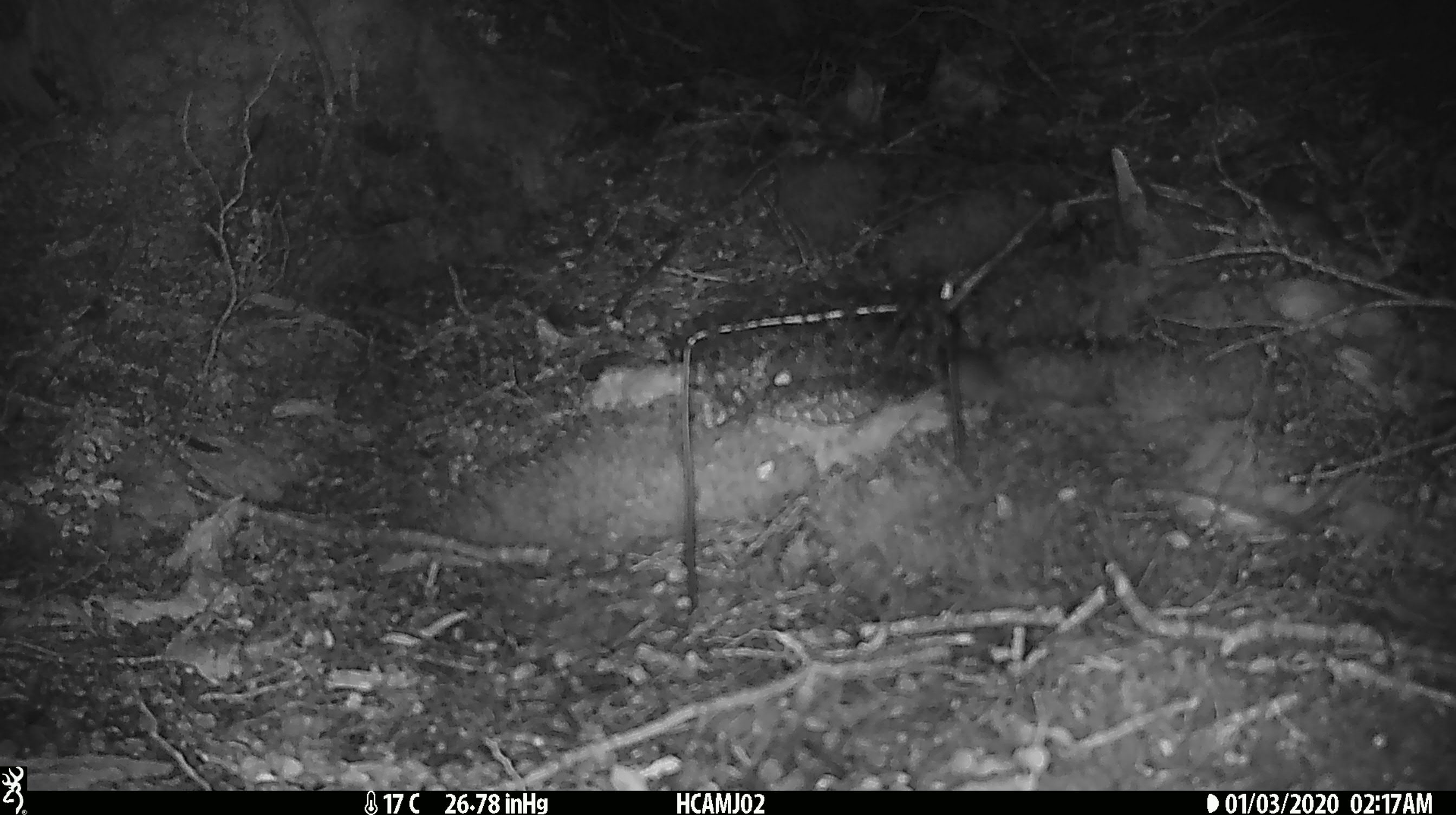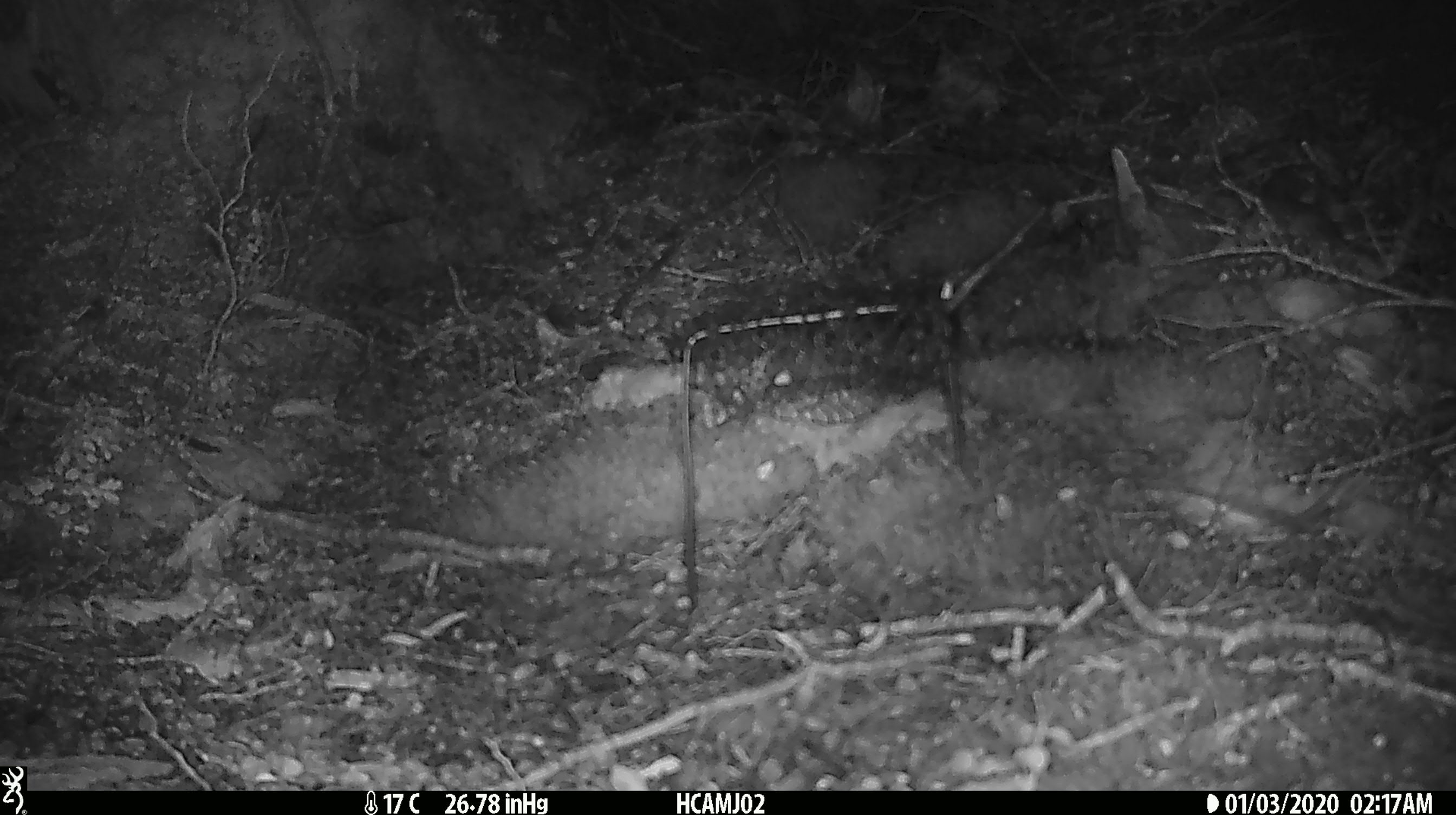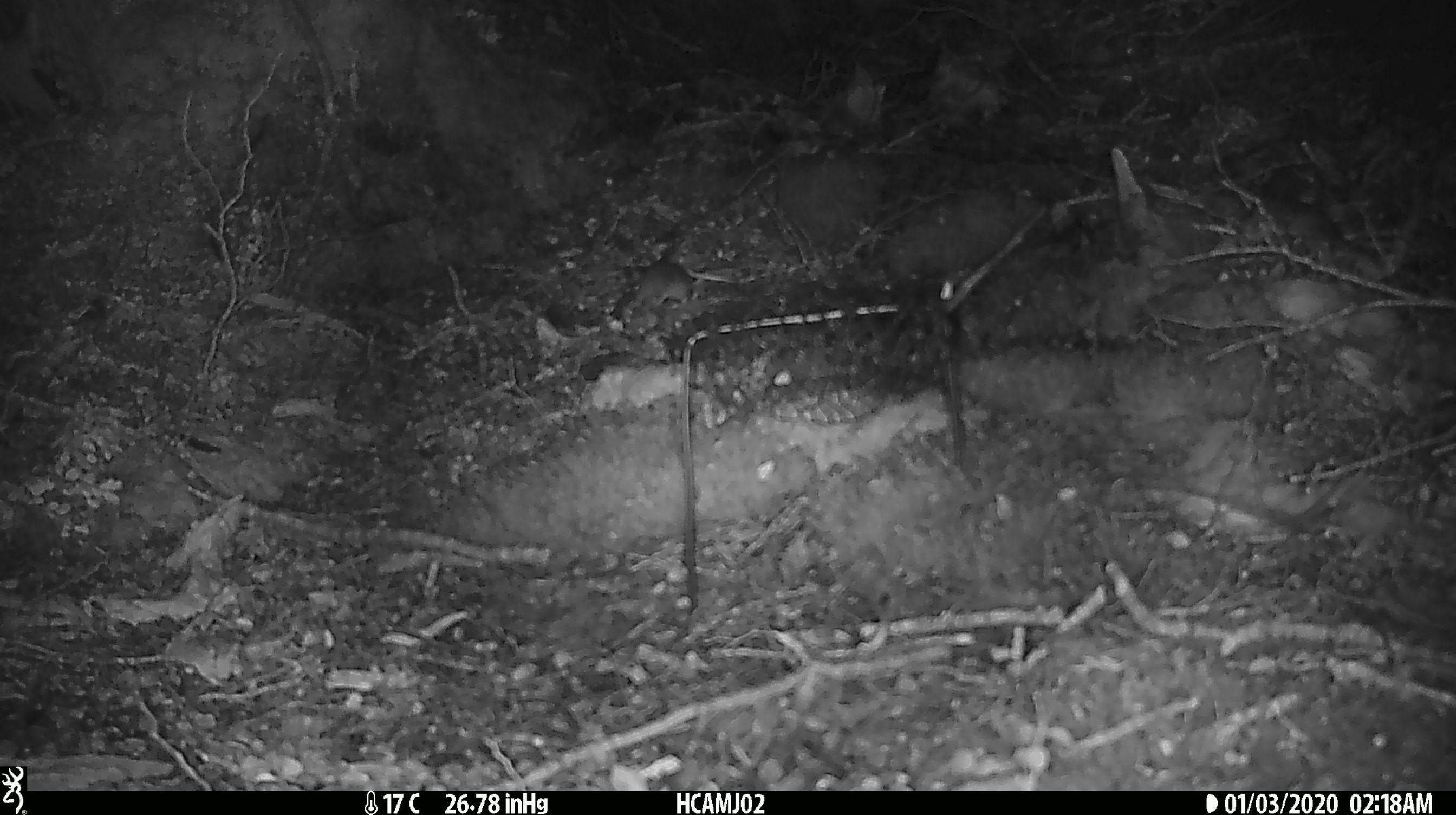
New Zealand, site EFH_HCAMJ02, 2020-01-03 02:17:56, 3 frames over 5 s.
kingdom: Animalia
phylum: Chordata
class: Mammalia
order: Rodentia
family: Muridae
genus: Mus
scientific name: Mus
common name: mouse